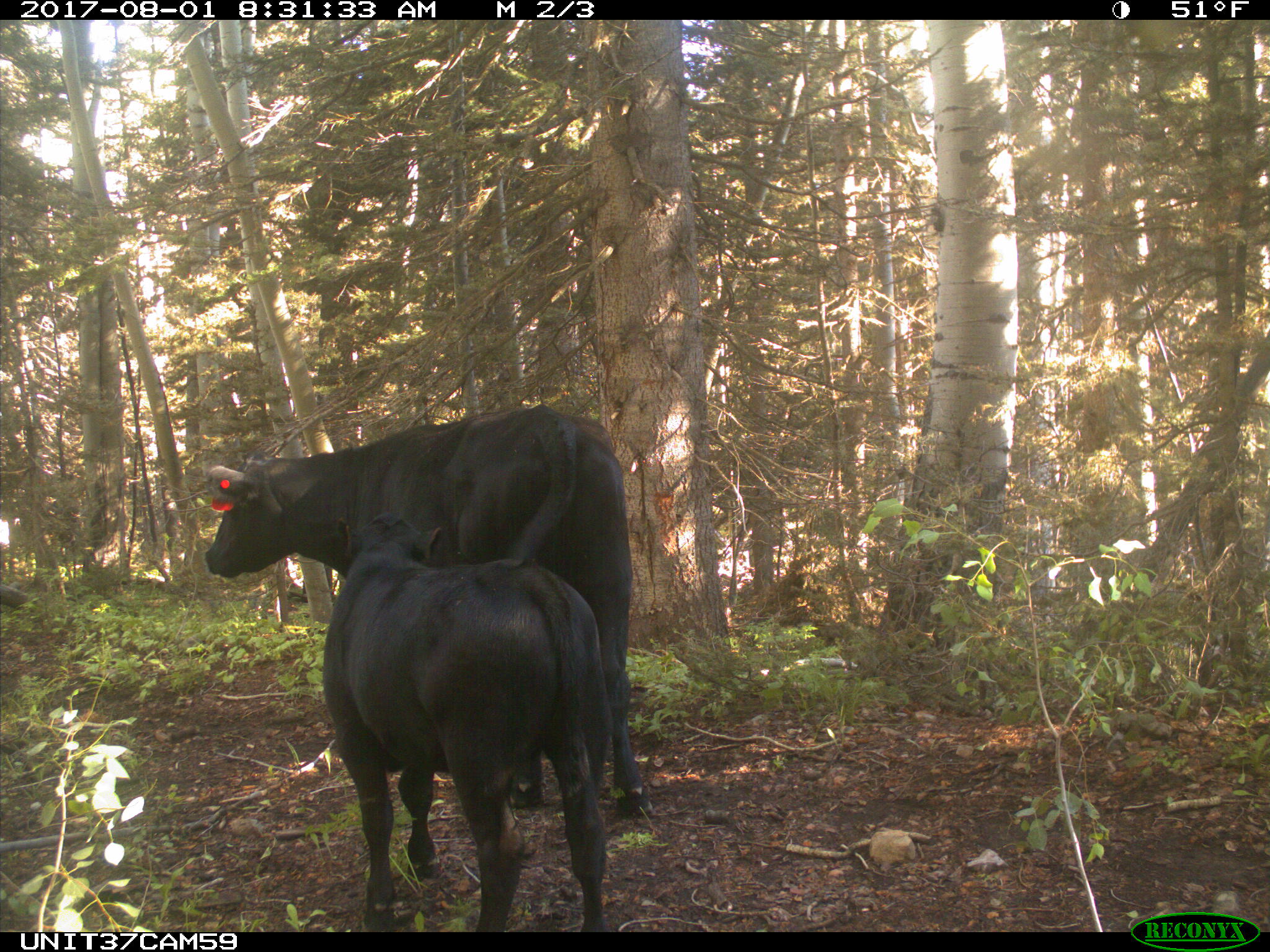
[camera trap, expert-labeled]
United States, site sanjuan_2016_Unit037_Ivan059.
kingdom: Animalia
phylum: Chordata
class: Mammalia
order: Artiodactyla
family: Bovidae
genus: Bos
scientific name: Bos taurus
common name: domestic cow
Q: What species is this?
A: Bos taurus (domestic cow).